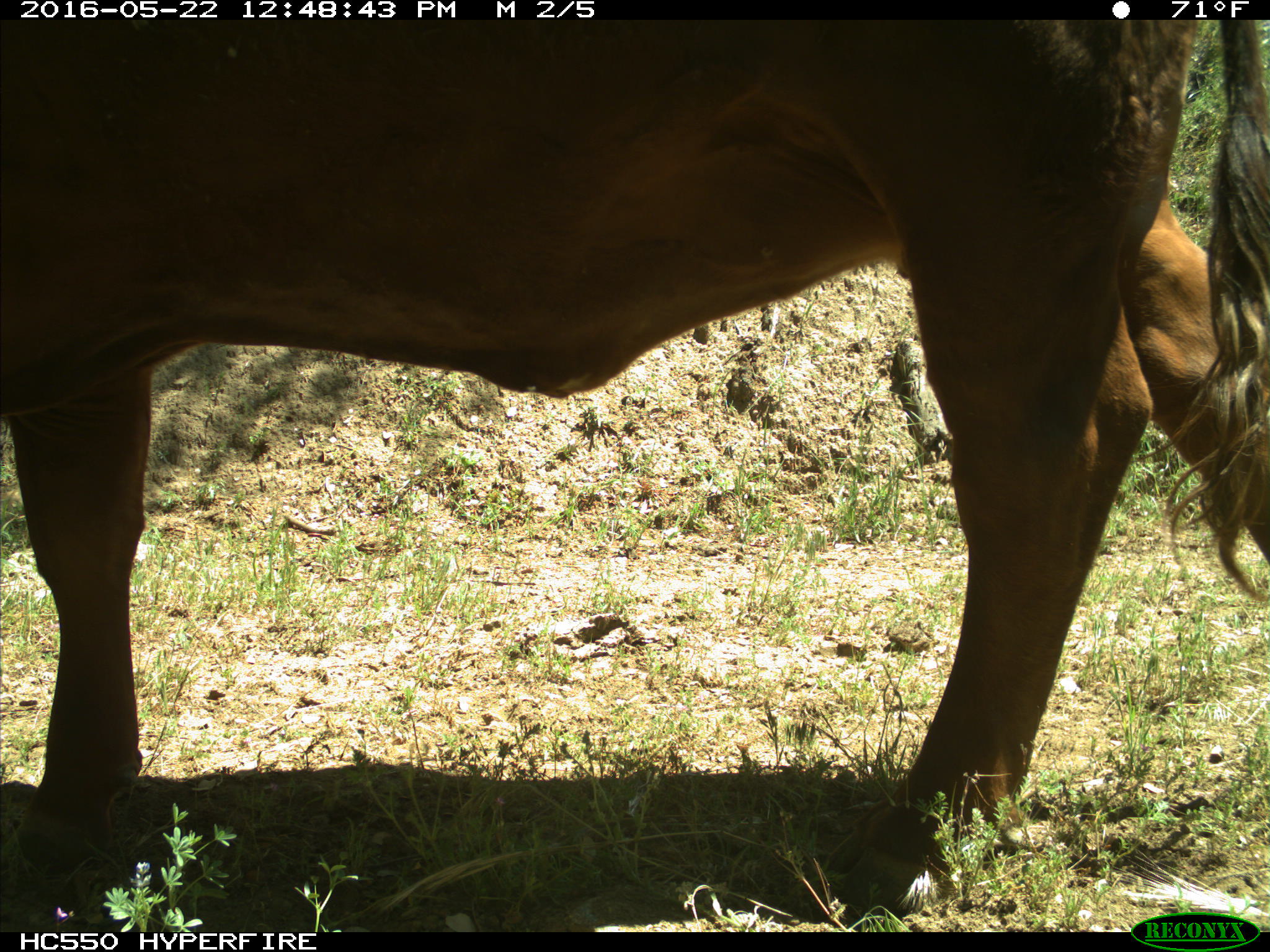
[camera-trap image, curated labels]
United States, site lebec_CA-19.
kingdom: Animalia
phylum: Chordata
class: Mammalia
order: Artiodactyla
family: Bovidae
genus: Bos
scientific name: Bos taurus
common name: domestic cow